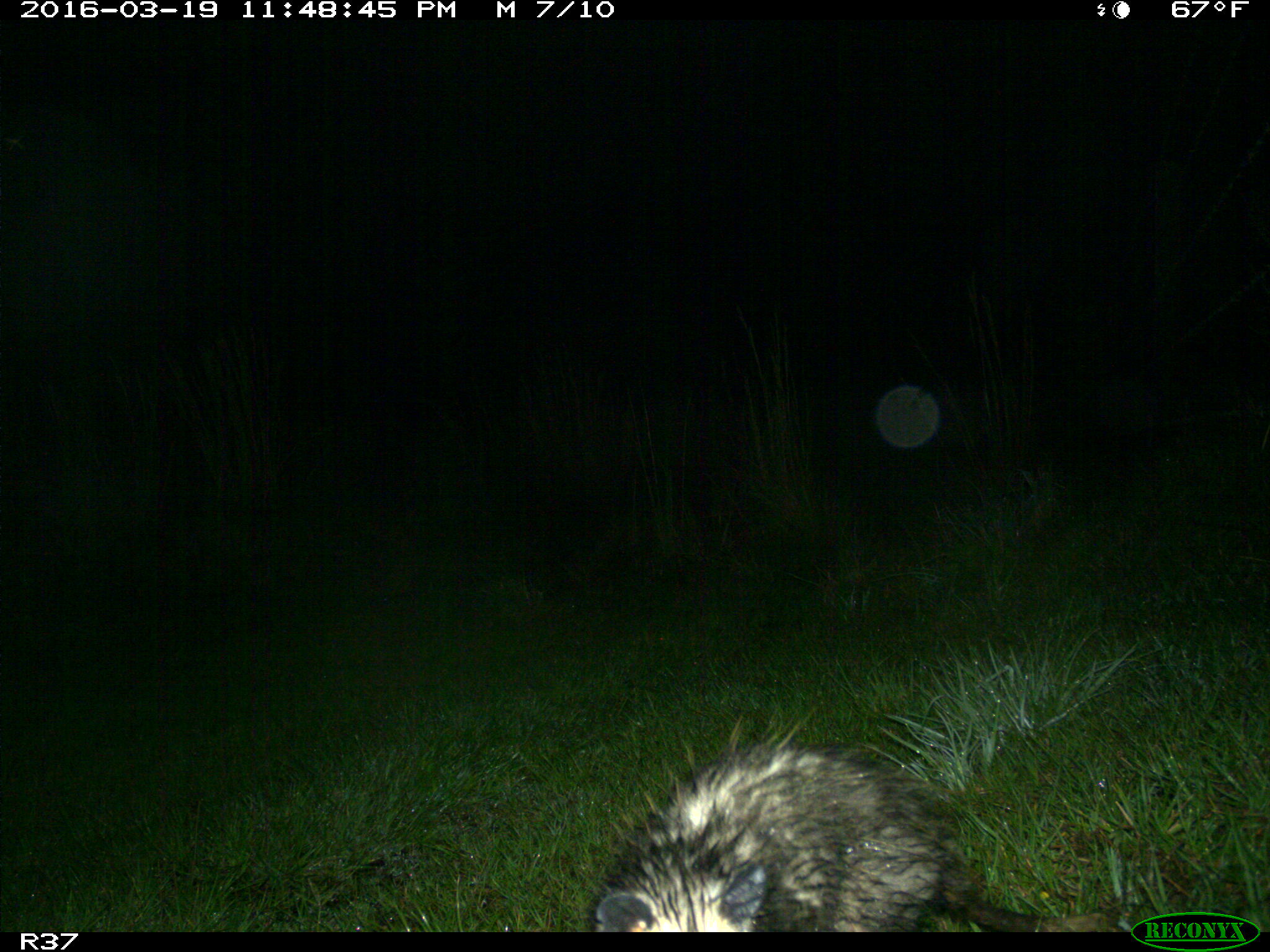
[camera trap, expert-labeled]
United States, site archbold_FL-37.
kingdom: Animalia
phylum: Chordata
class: Mammalia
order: Didelphimorphia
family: Didelphidae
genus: Didelphis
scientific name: Didelphis virginiana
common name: virginia opossum